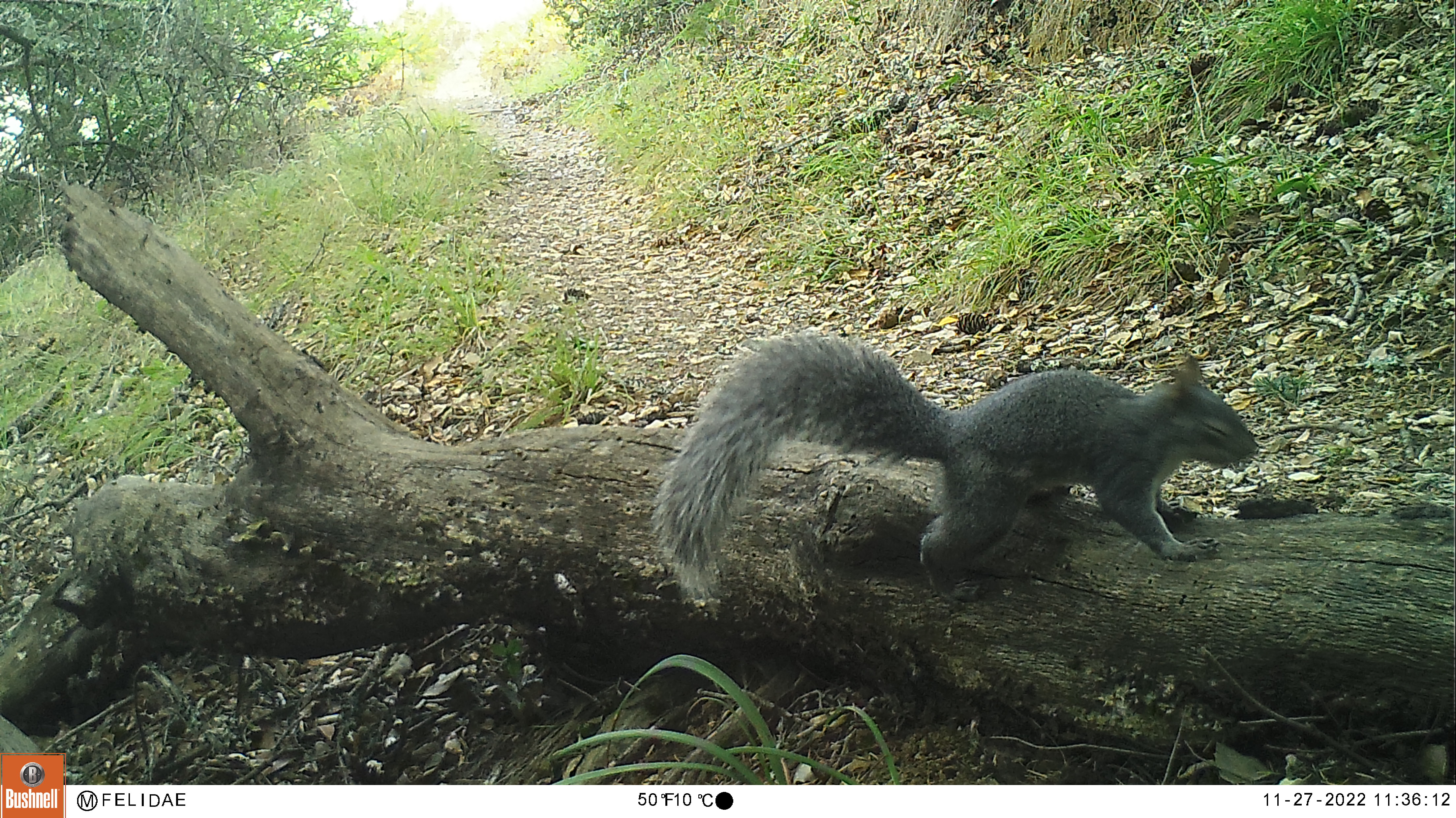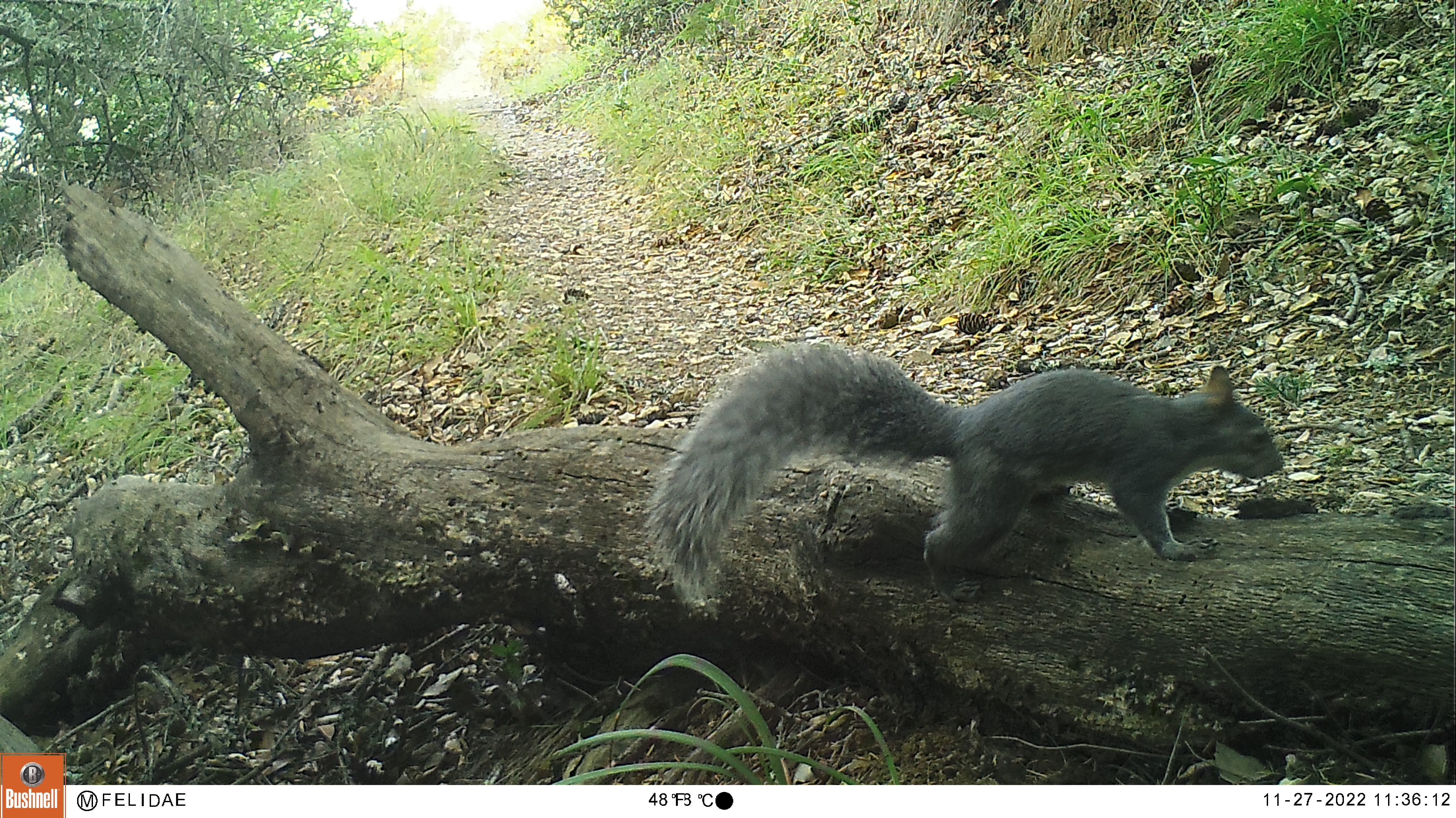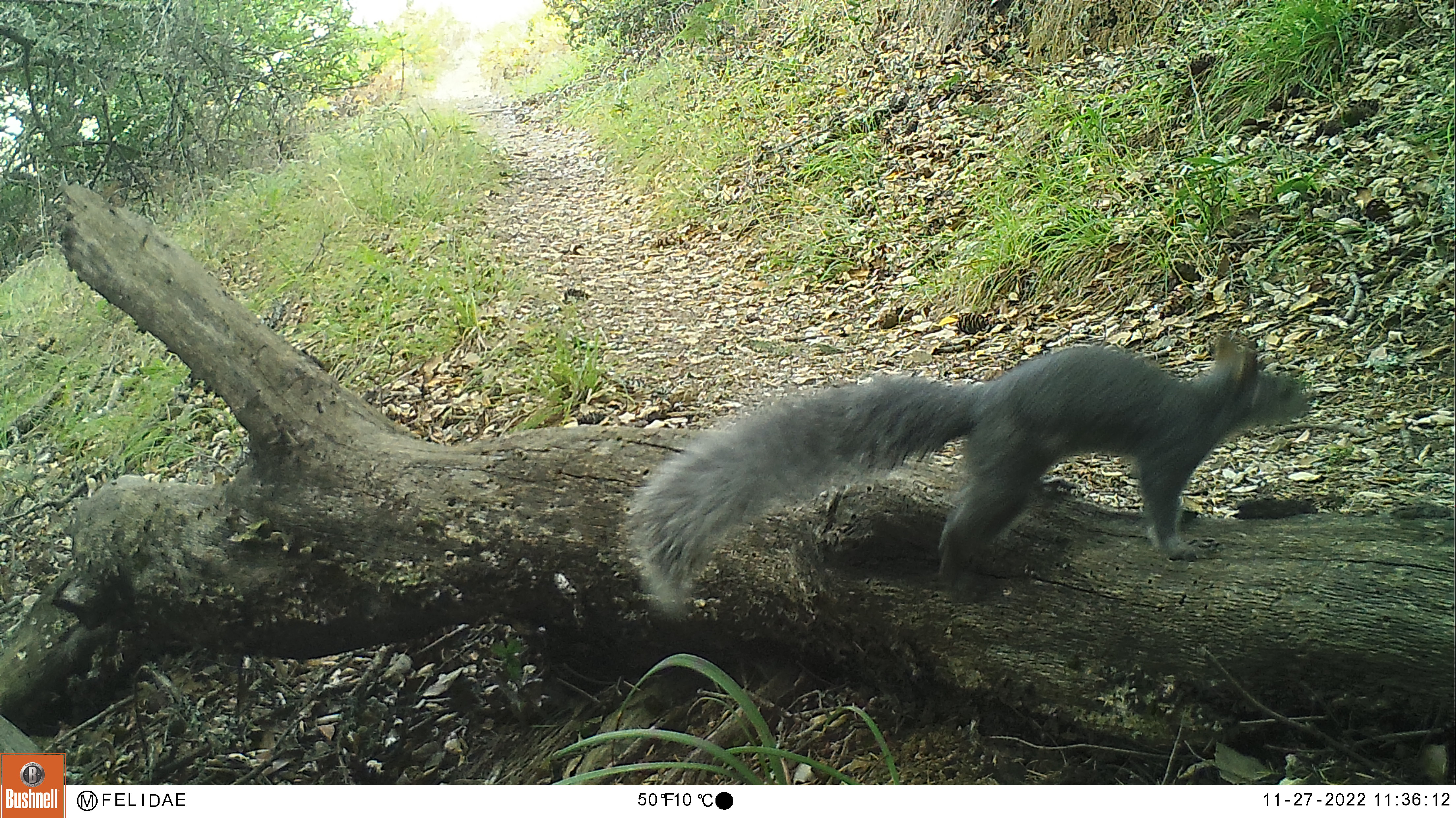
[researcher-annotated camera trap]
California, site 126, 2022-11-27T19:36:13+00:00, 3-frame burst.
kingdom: Animalia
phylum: Chordata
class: Mammalia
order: Rodentia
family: Sciuridae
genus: Sciurus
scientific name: Sciurus griseus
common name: western gray squirrel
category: western grey squirrel